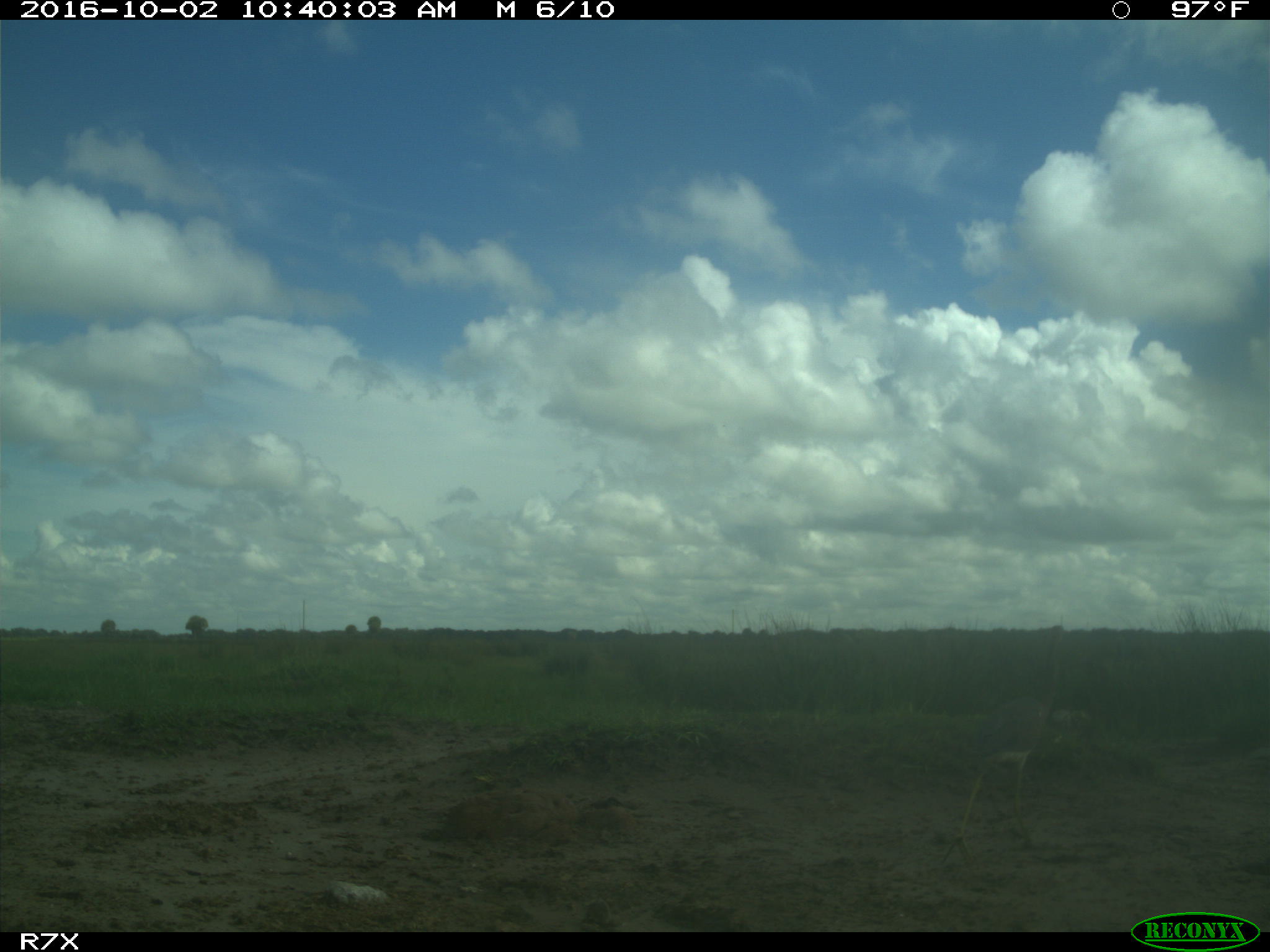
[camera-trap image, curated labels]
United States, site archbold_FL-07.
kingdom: Animalia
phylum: Chordata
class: Aves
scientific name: Aves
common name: birds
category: unidentified bird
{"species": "unidentified bird (birds) (Aves)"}